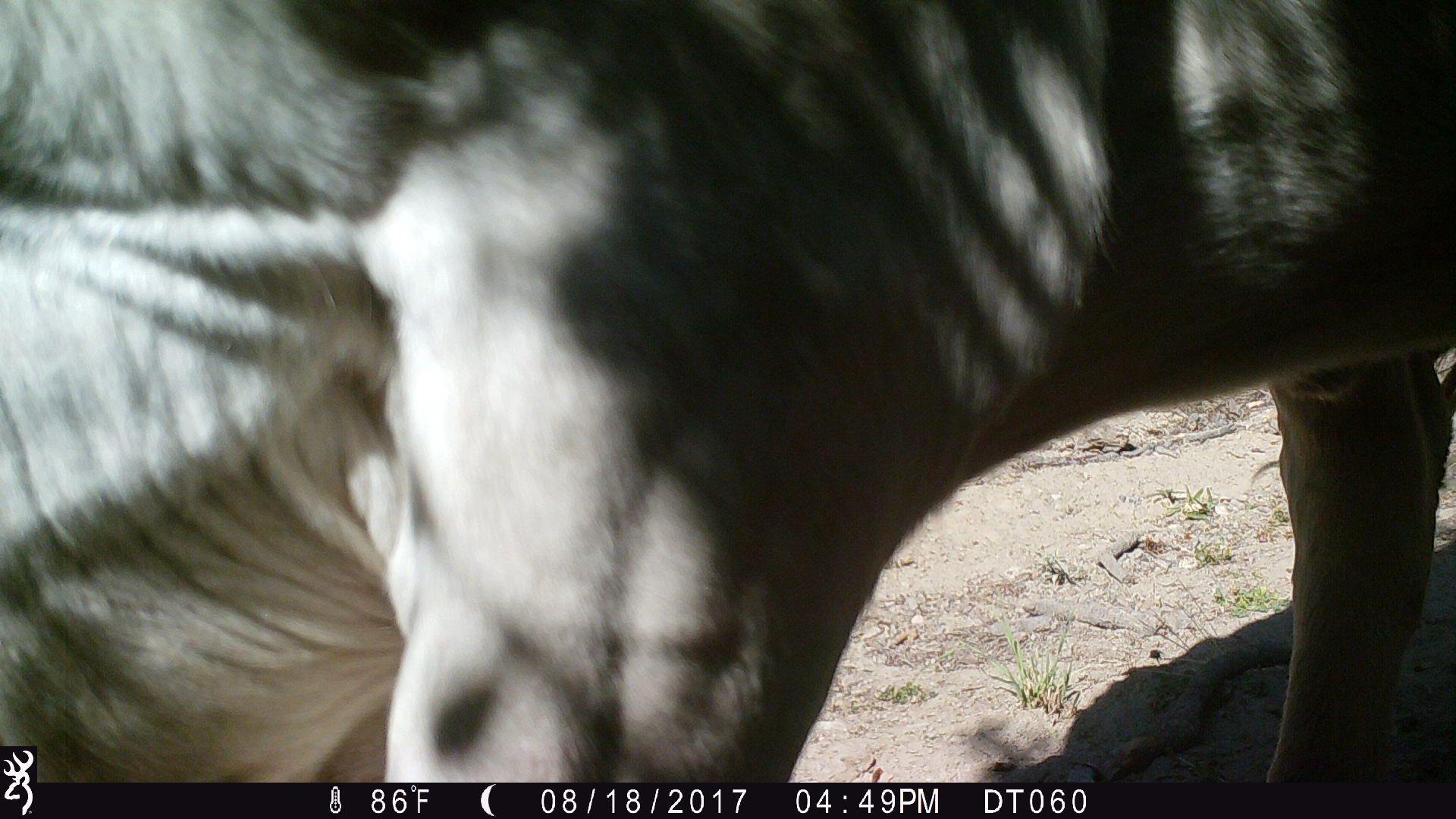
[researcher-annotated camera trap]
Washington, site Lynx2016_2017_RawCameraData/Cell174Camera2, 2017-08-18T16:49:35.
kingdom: Animalia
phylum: Chordata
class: Mammalia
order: Artiodactyla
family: Bovidae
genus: Bos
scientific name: Bos taurus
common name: domestic cattle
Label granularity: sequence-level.